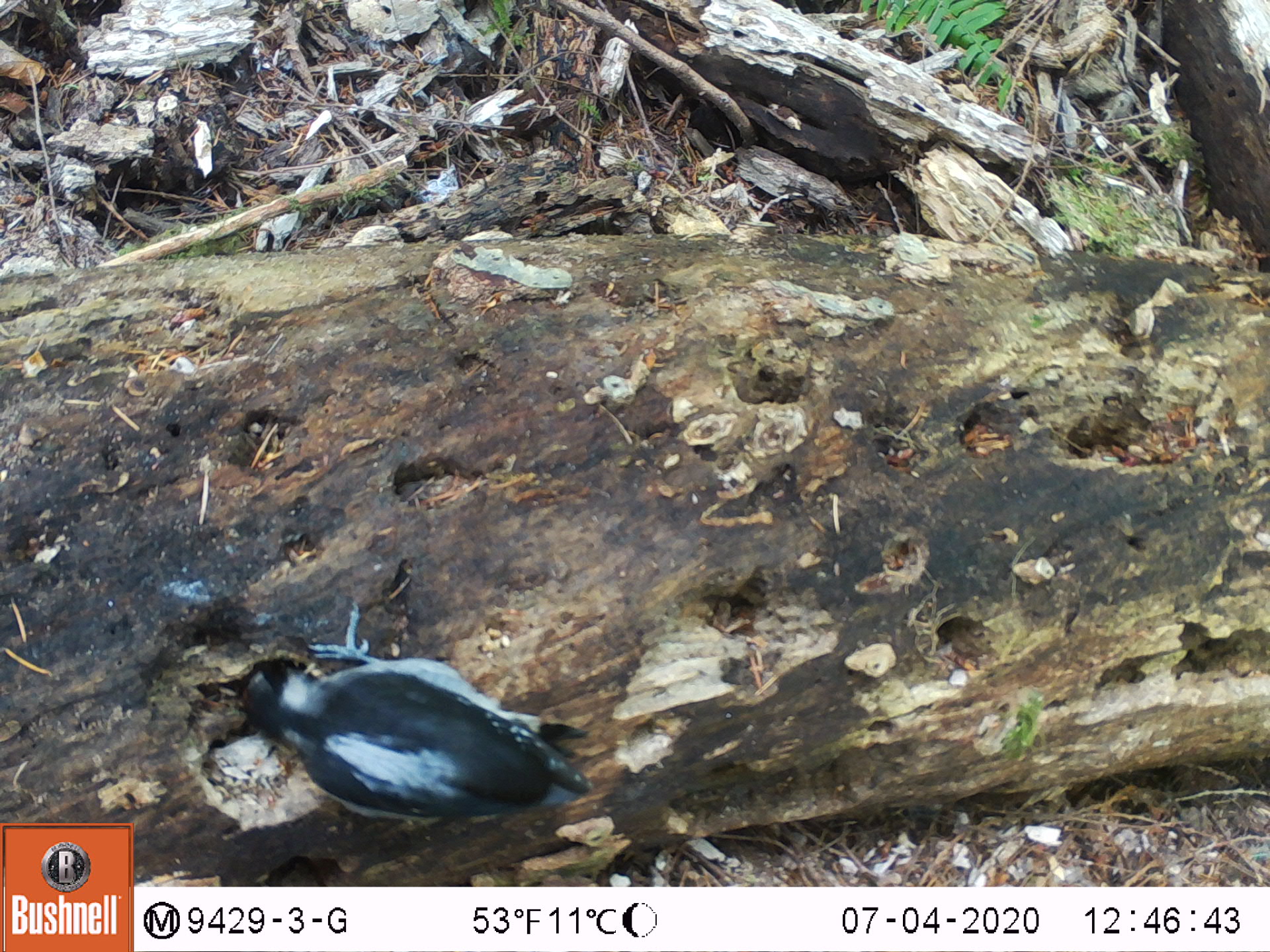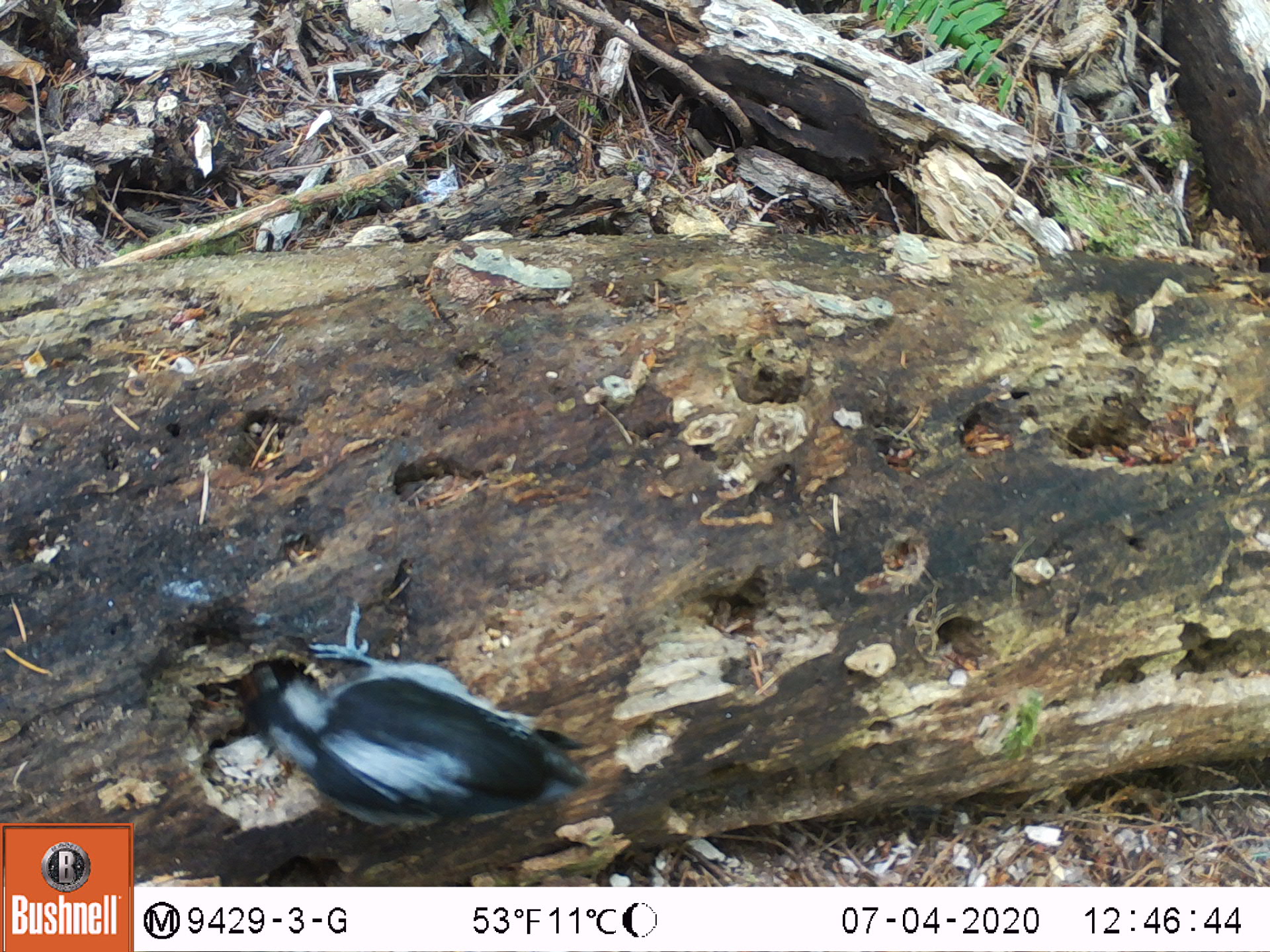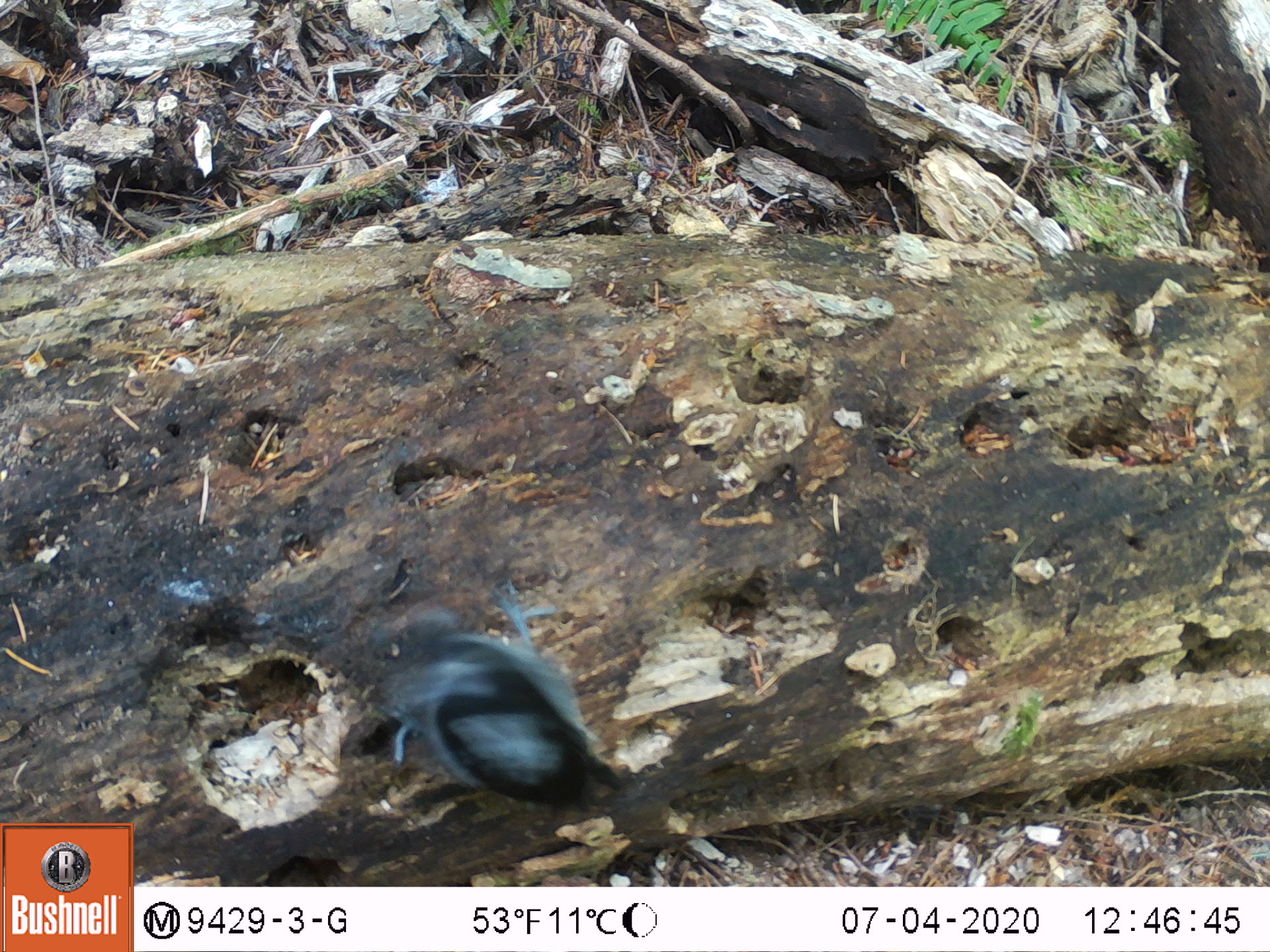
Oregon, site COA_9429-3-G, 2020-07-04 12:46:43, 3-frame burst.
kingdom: Animalia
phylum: Chordata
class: Aves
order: Piciformes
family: Picidae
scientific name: Picidae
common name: woodpeckers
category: picidae family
Picidae family (woodpeckers) (Picidae).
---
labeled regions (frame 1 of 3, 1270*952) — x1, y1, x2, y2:
picidae family: 235, 611, 598, 821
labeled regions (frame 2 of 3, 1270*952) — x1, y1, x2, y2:
picidae family: 236, 631, 584, 825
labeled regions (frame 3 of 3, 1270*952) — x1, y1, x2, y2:
picidae family: 374, 586, 631, 806